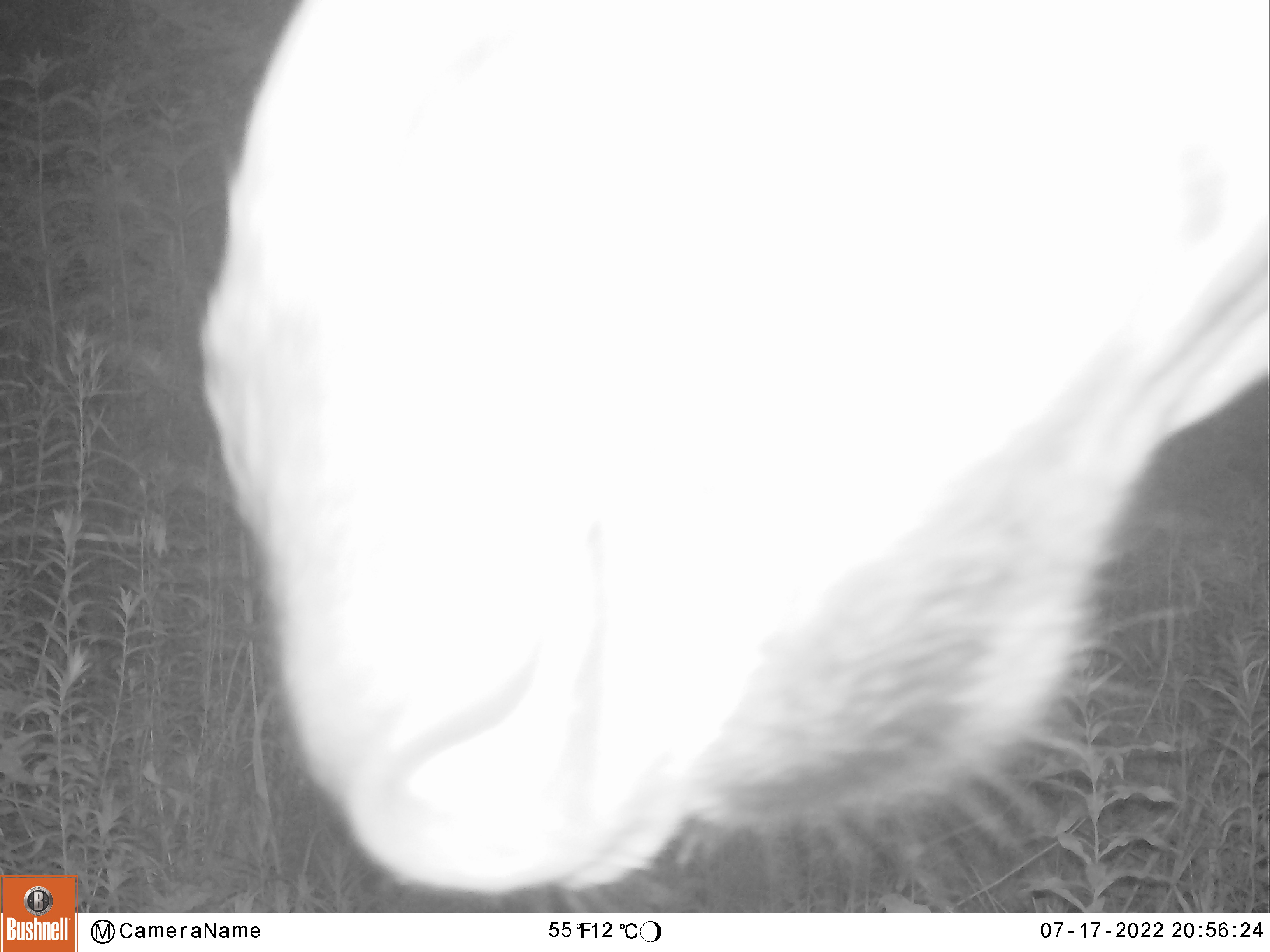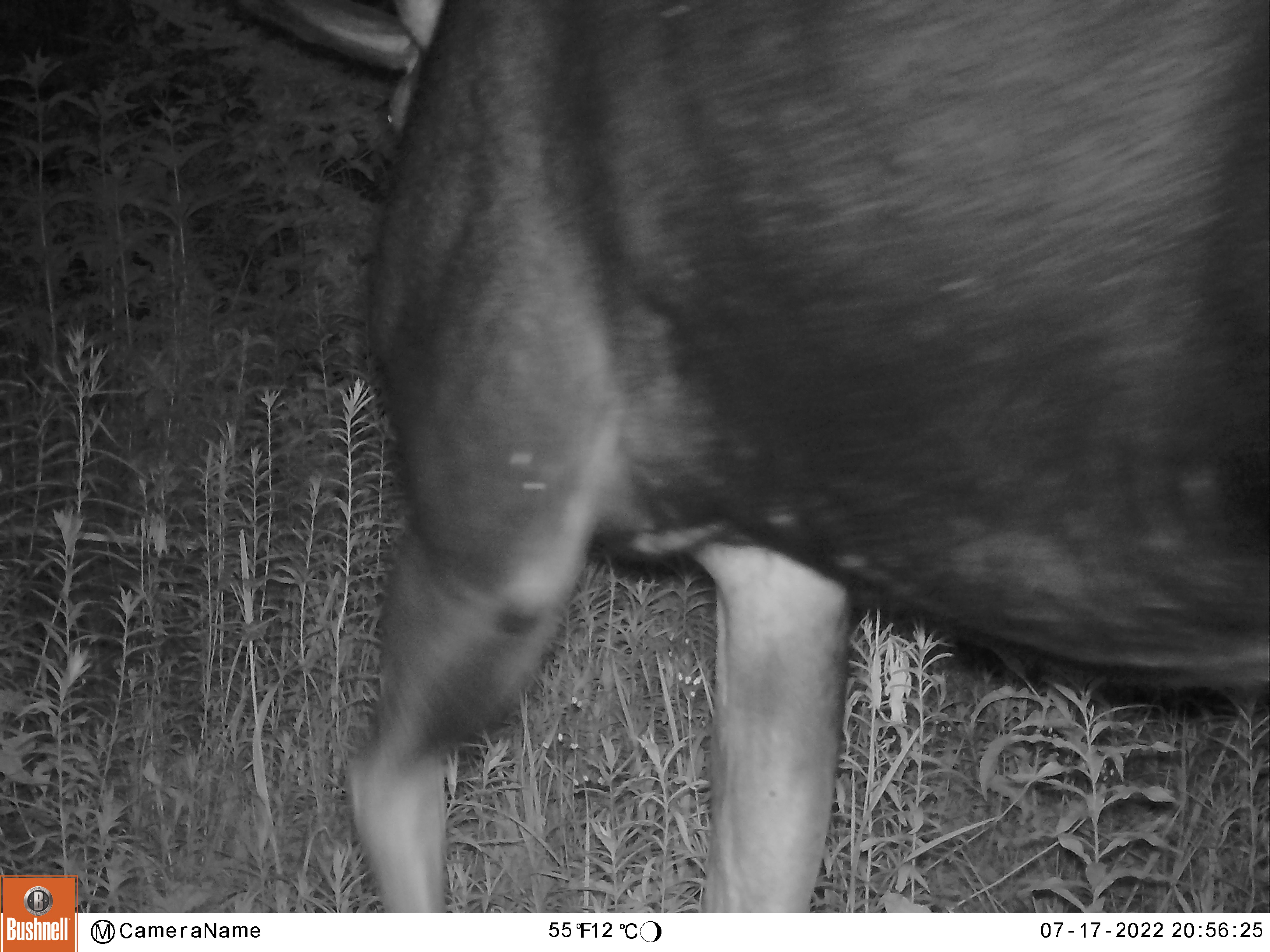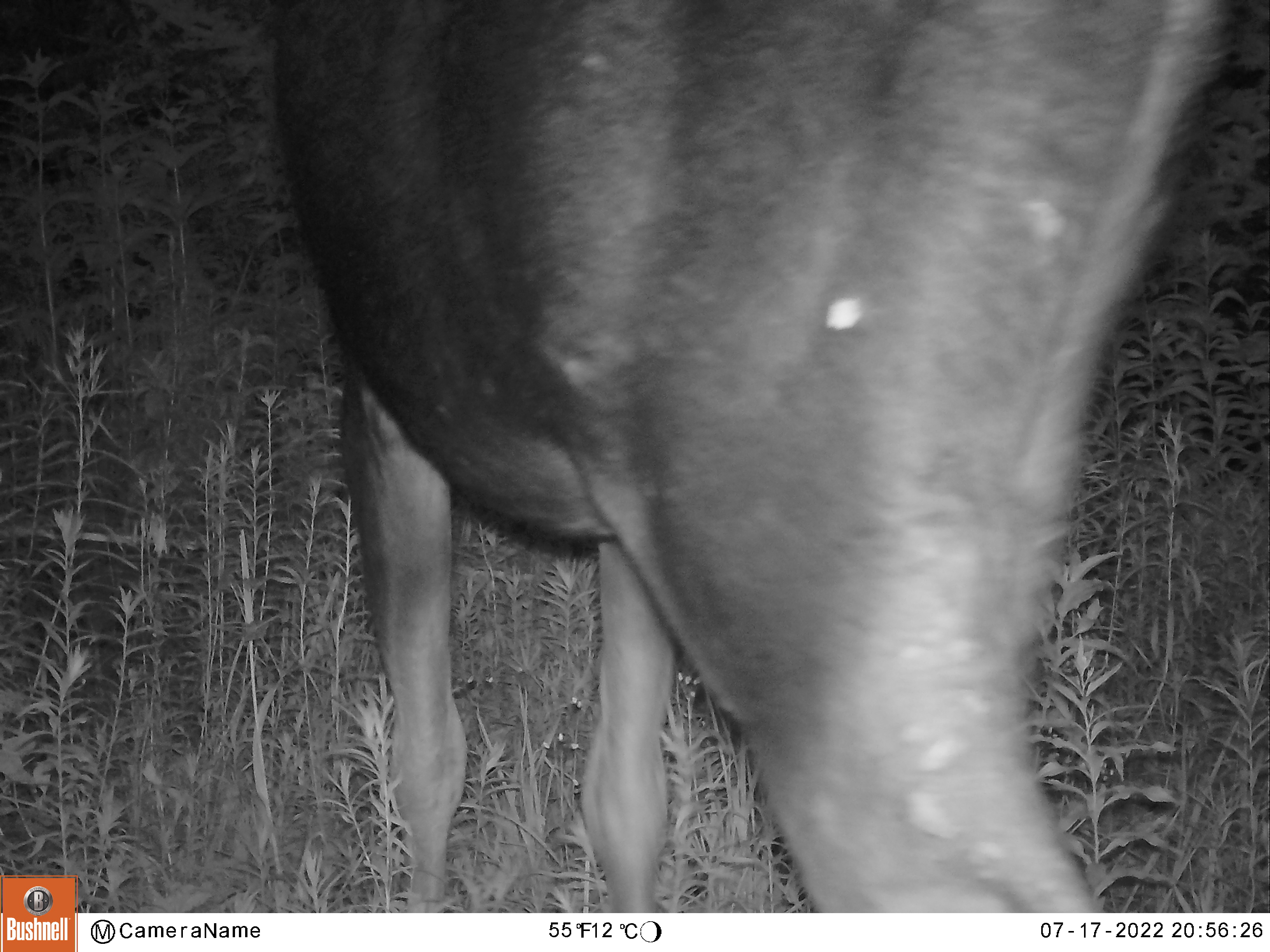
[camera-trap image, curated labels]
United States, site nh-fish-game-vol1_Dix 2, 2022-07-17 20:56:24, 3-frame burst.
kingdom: Animalia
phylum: Chordata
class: Mammalia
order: Artiodactyla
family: Cervidae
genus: Alces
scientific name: Alces alces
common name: moose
Moose (Alces alces).